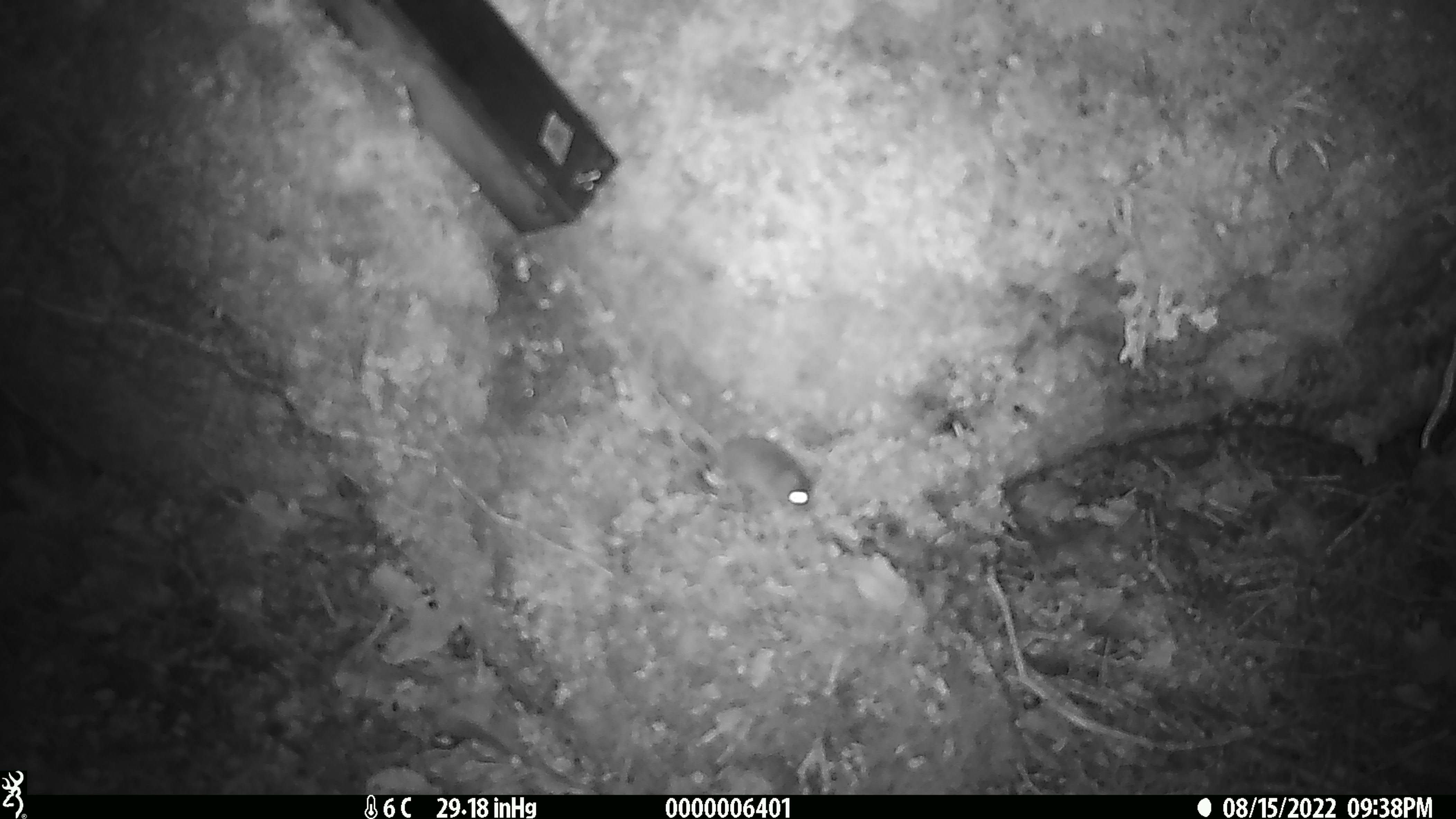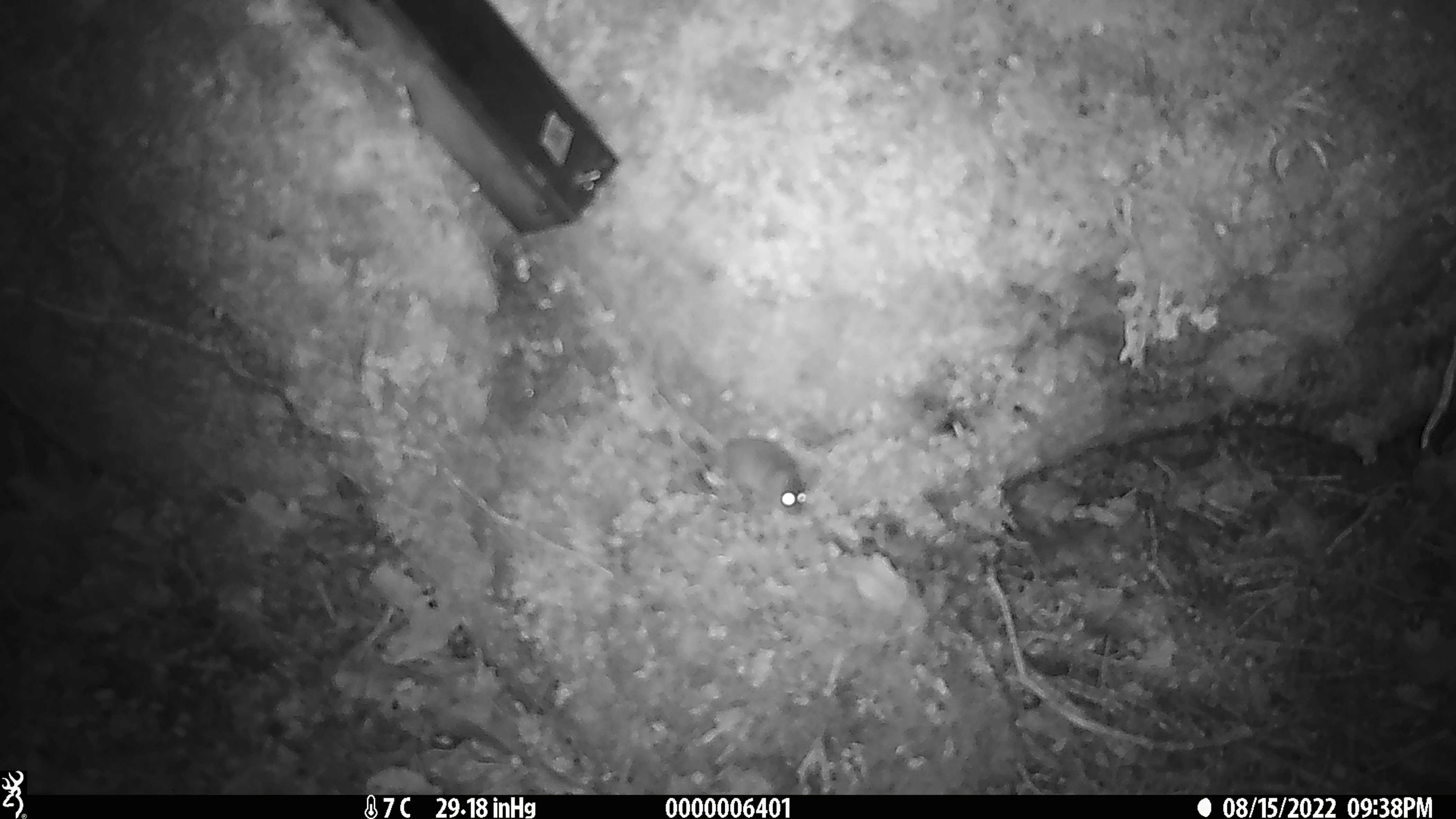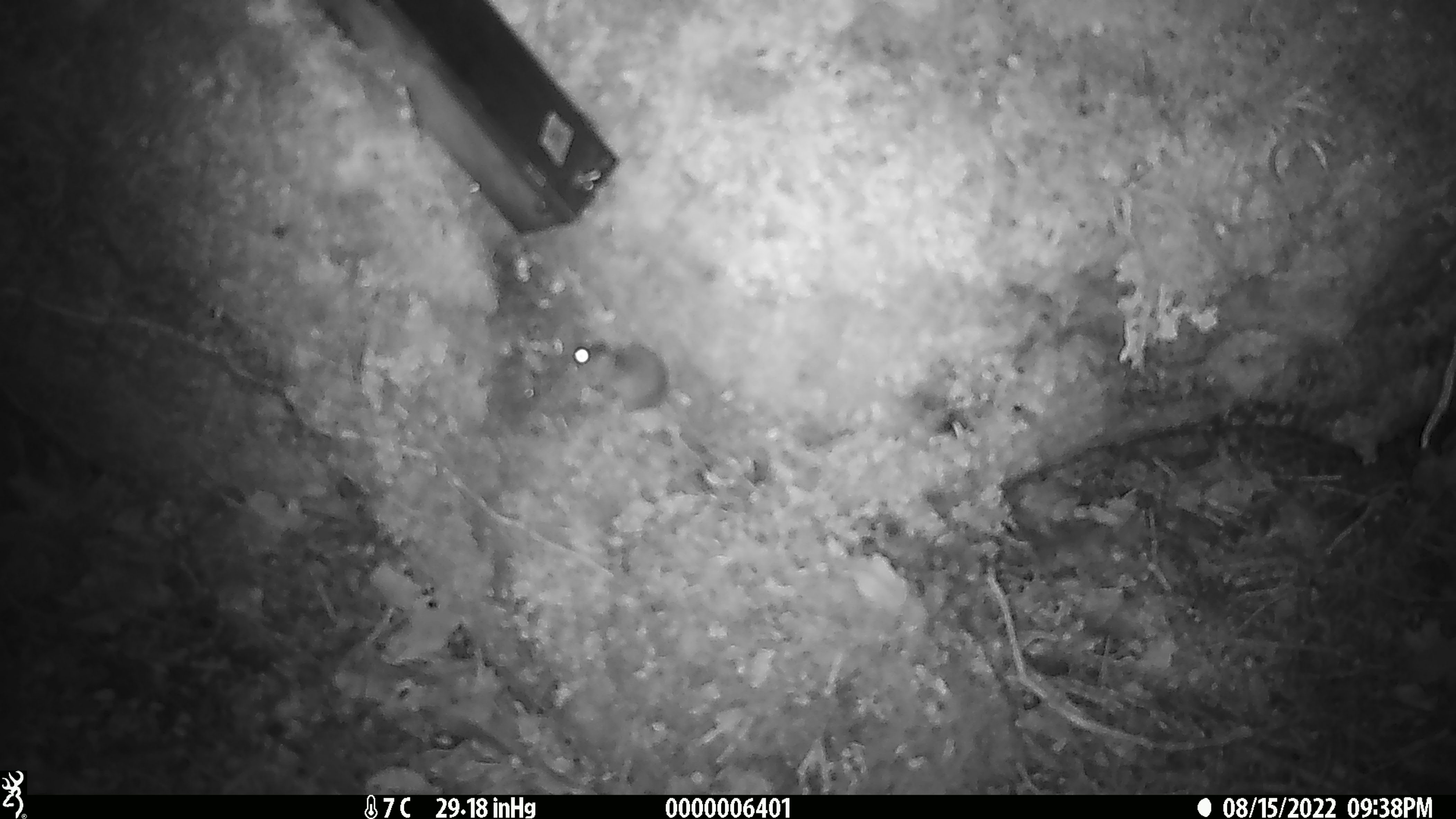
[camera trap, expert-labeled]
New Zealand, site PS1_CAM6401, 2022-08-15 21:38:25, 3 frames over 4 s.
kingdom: Animalia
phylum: Chordata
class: Mammalia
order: Rodentia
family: Muridae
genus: Mus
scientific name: Mus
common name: mouse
Mouse (Mus).